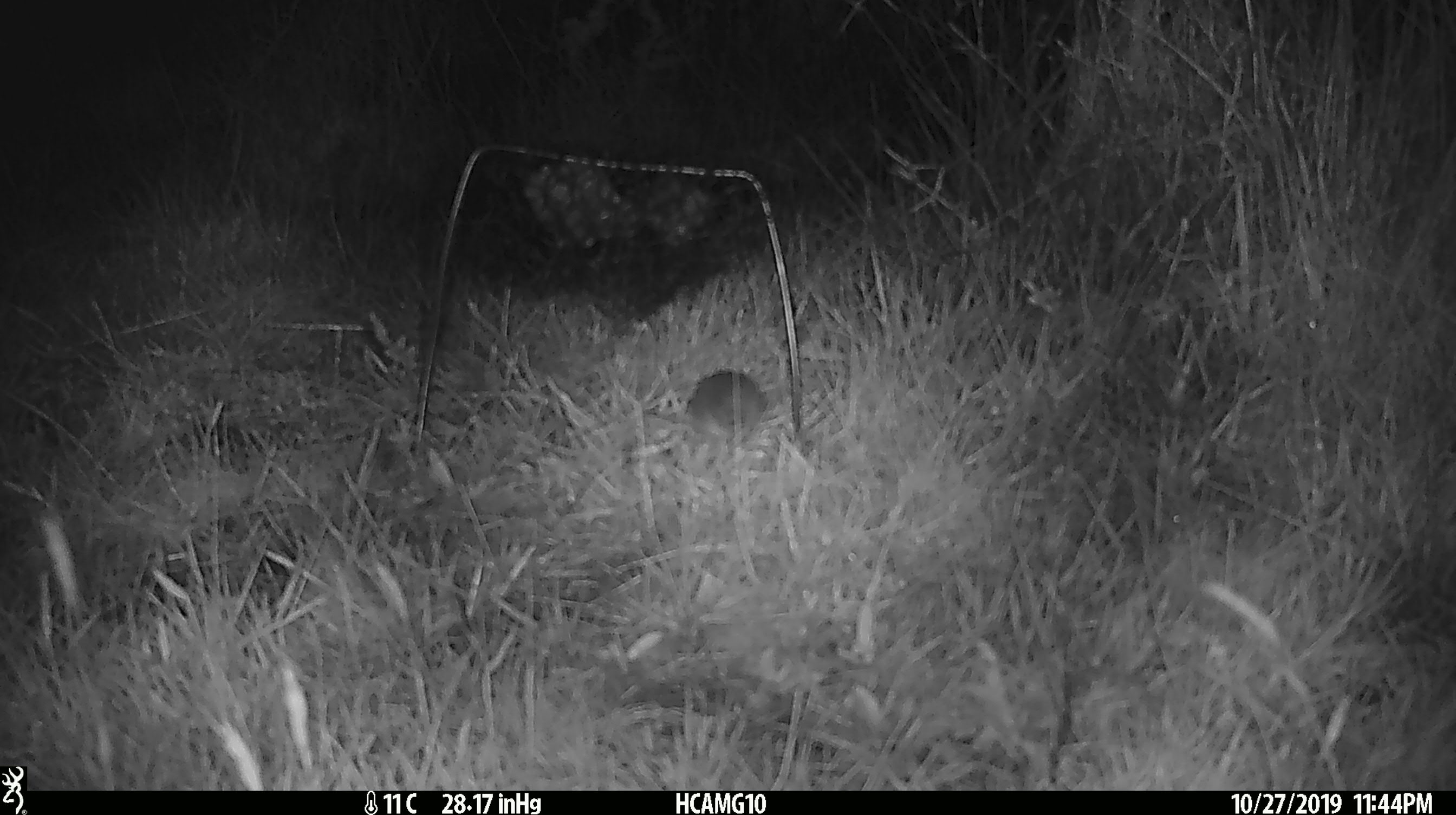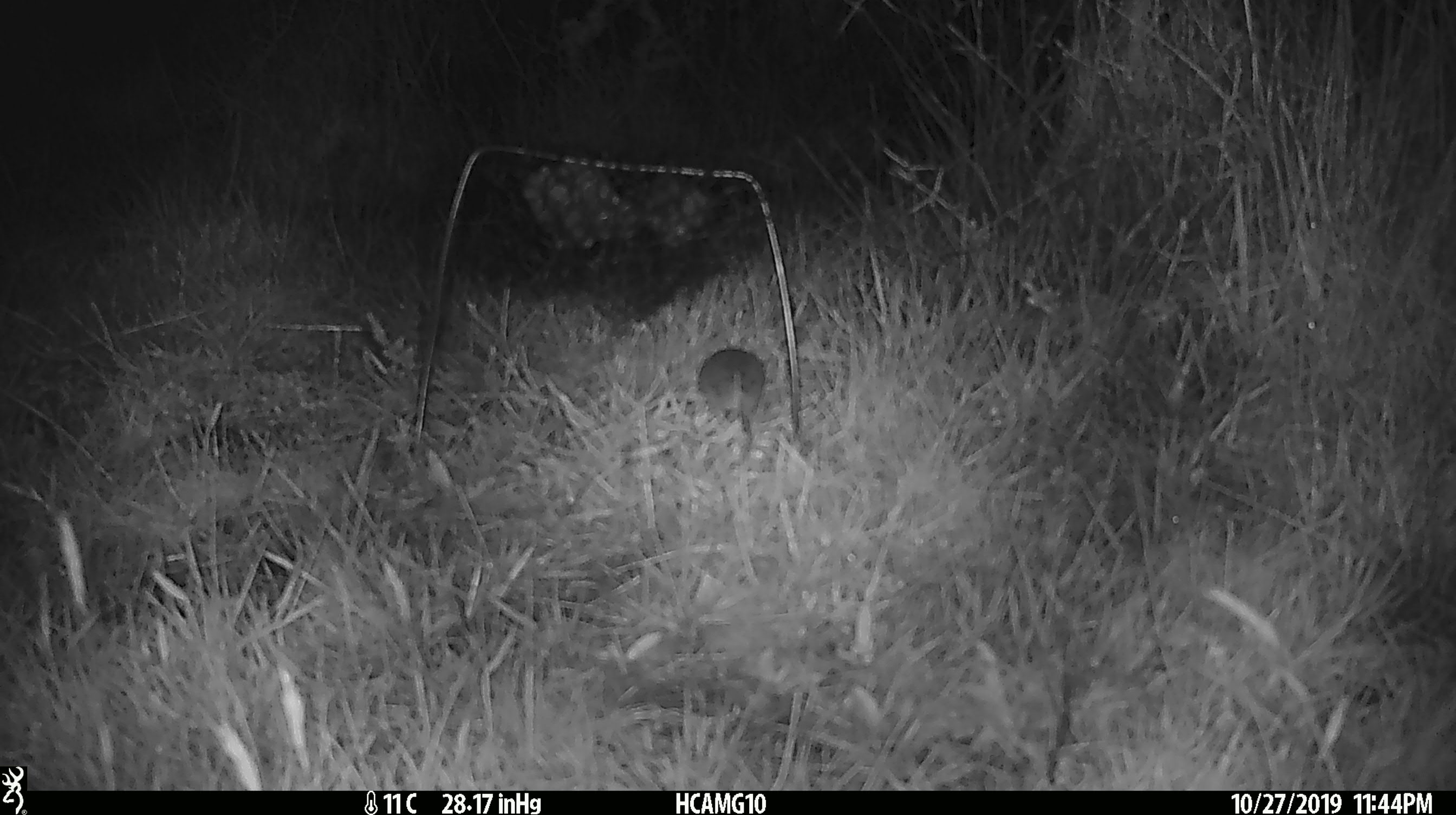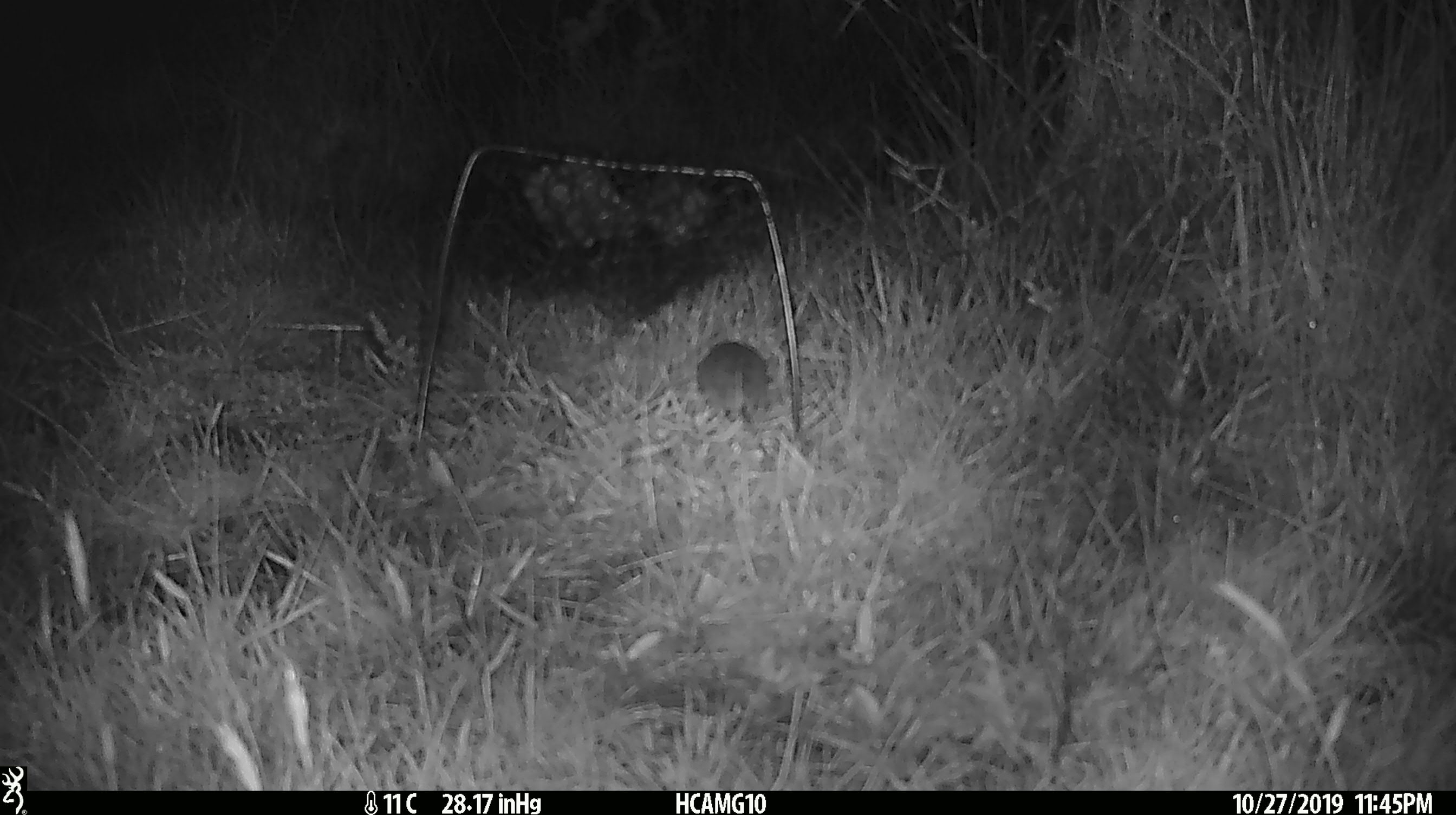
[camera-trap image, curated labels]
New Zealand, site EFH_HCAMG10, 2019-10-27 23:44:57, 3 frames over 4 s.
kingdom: Animalia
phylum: Chordata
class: Mammalia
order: Rodentia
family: Muridae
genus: Mus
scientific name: Mus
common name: mouse